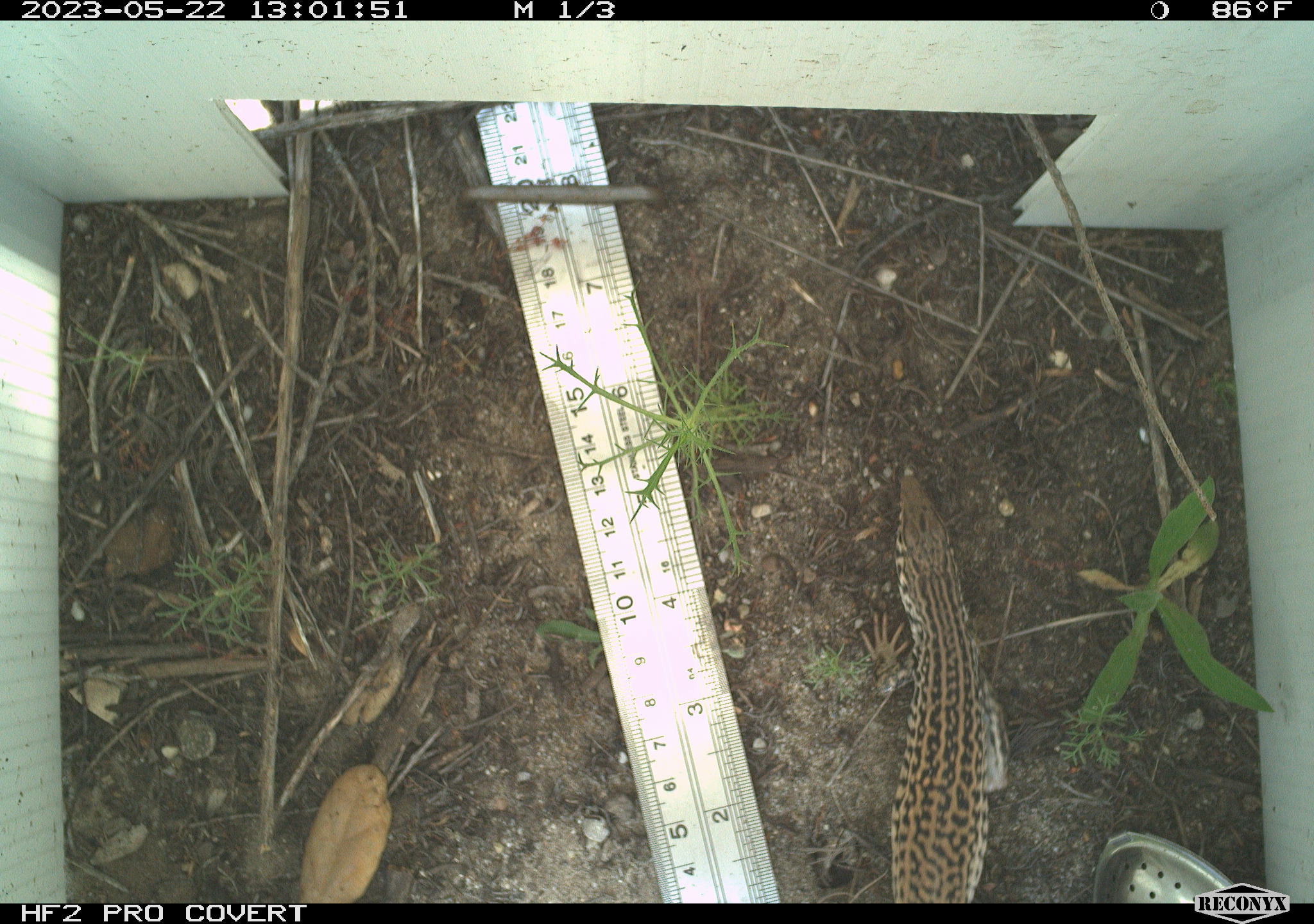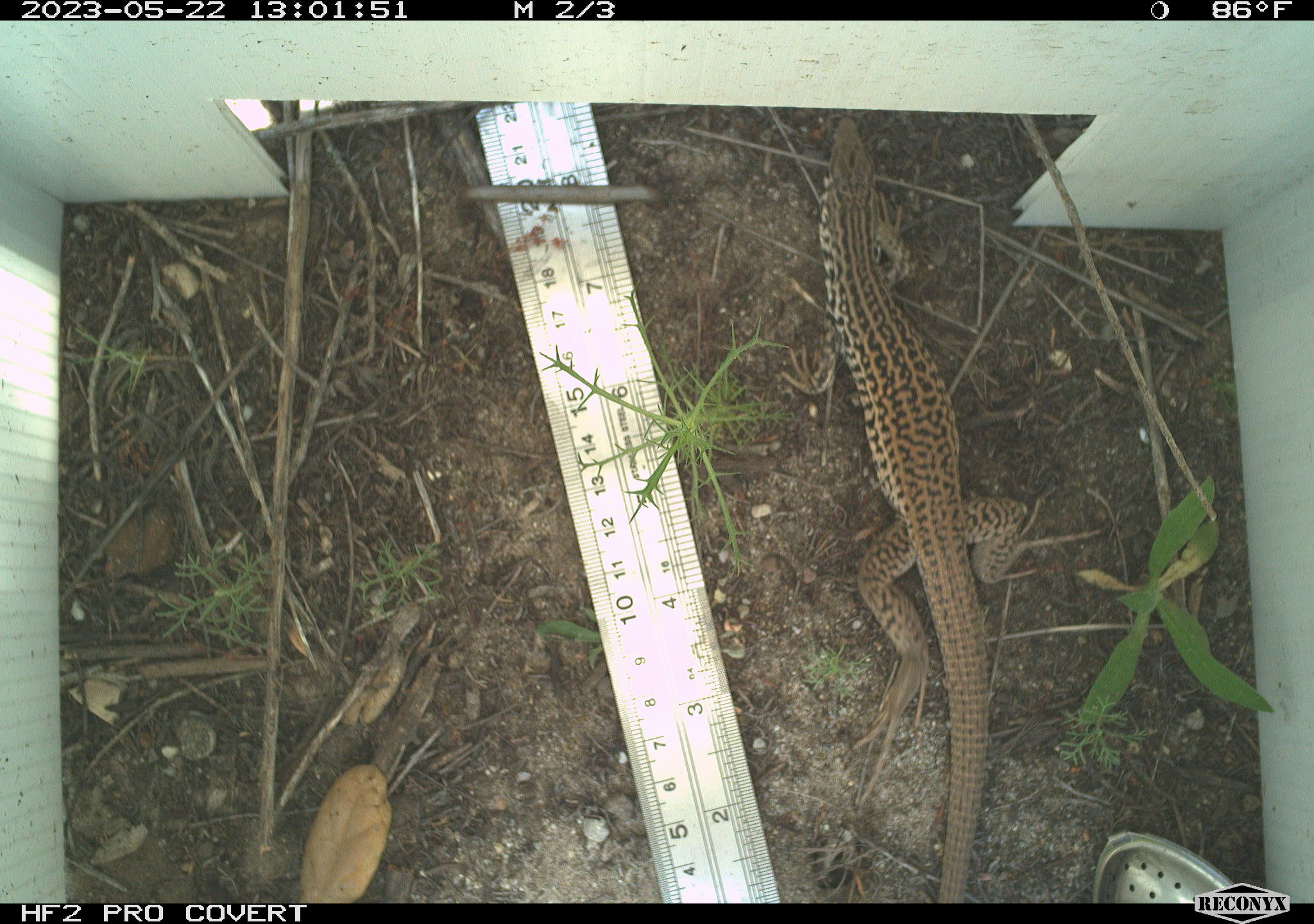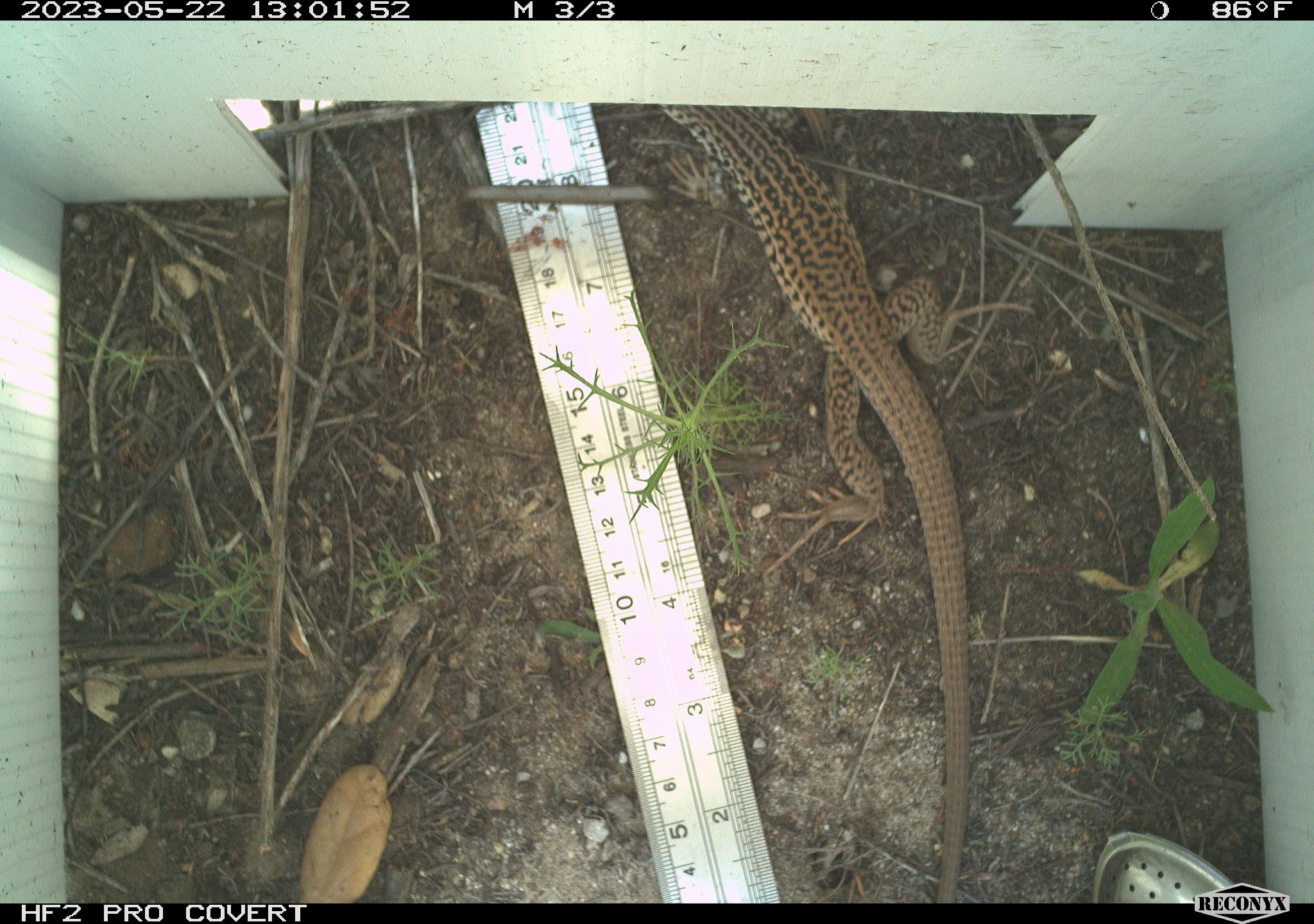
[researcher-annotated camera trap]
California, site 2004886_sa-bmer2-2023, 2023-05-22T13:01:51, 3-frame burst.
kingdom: Animalia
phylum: Chordata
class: Reptilia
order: Squamata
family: Teiidae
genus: Aspidoscelis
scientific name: Aspidoscelis tigris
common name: western whiptail